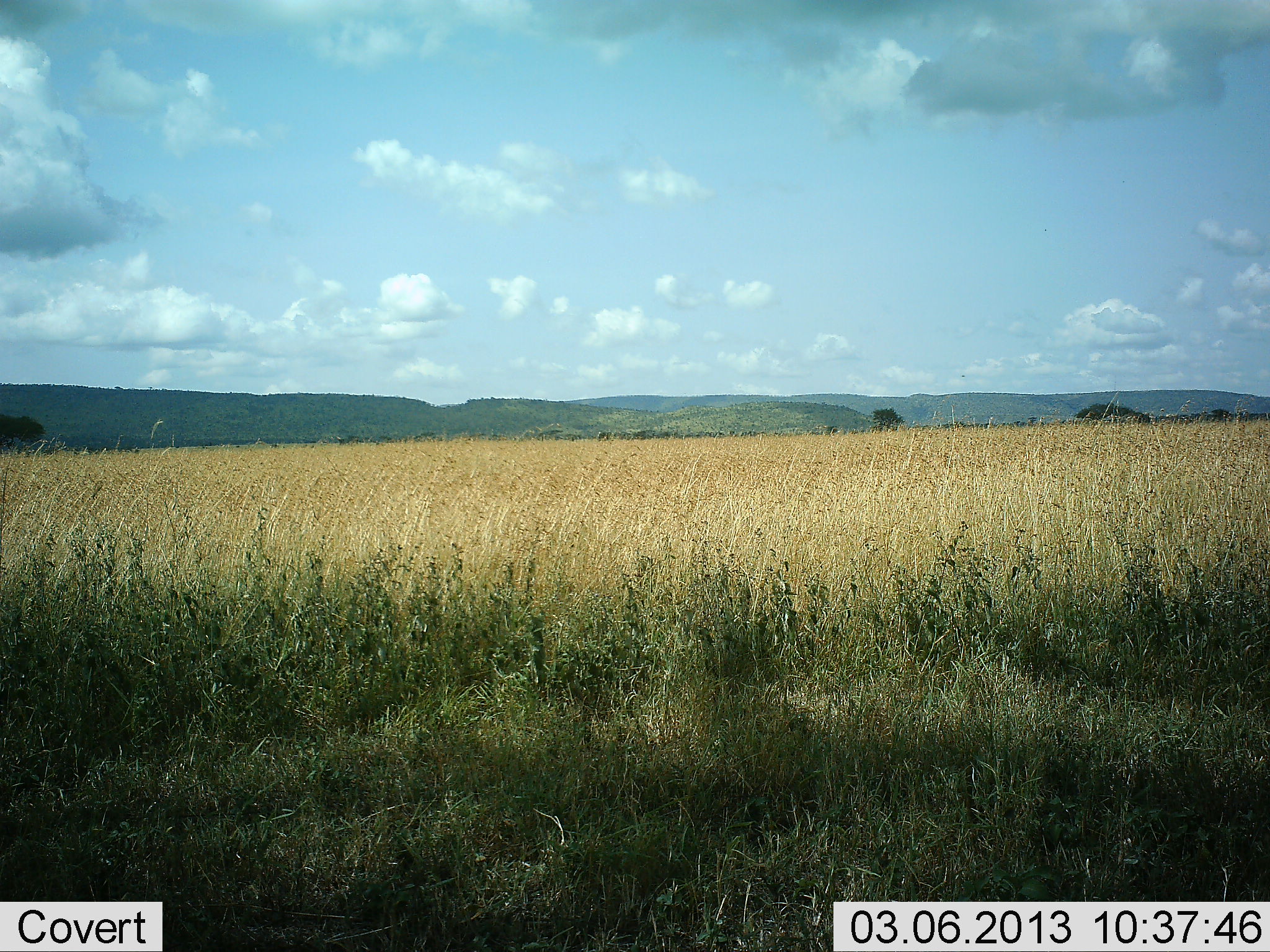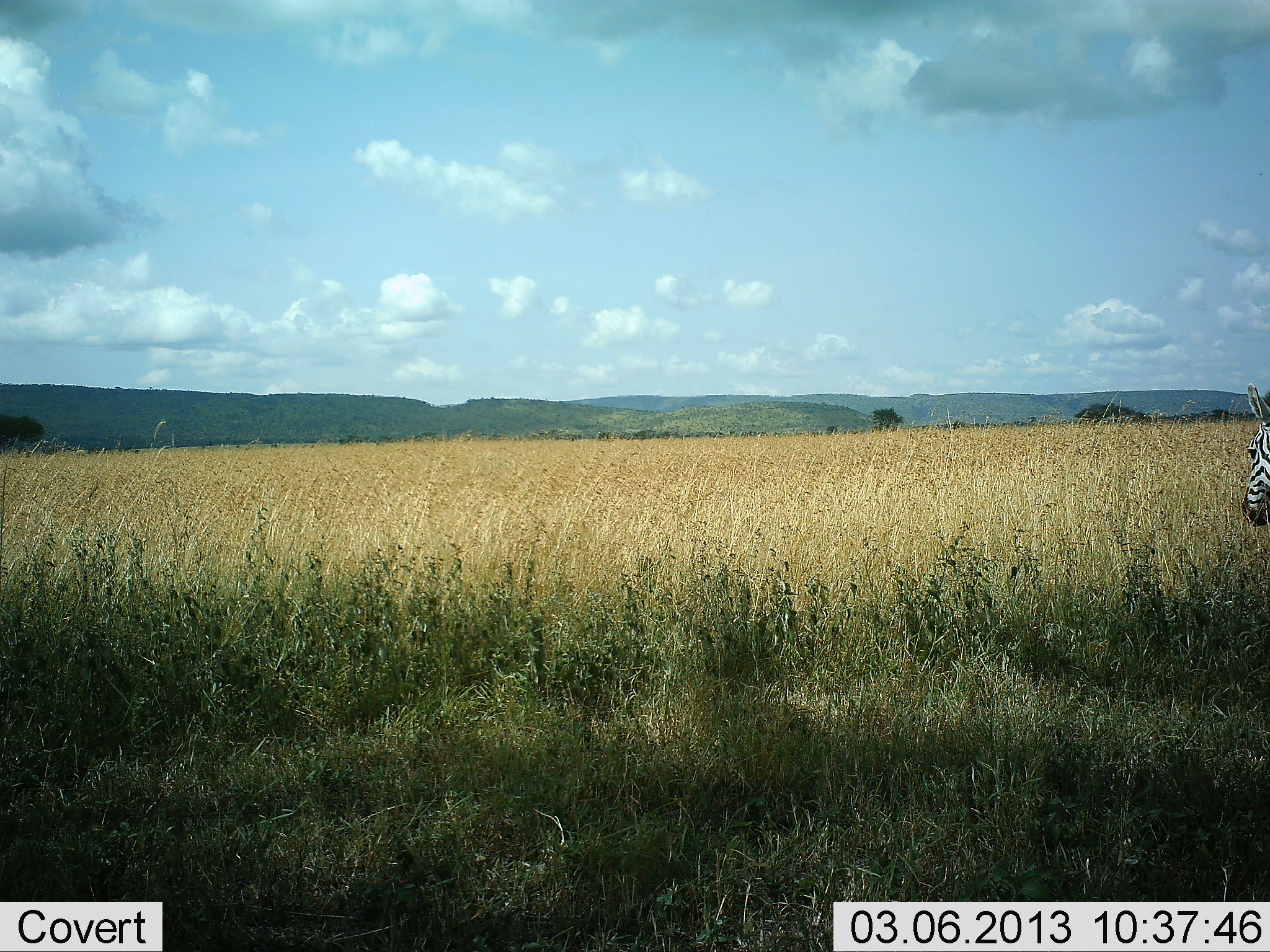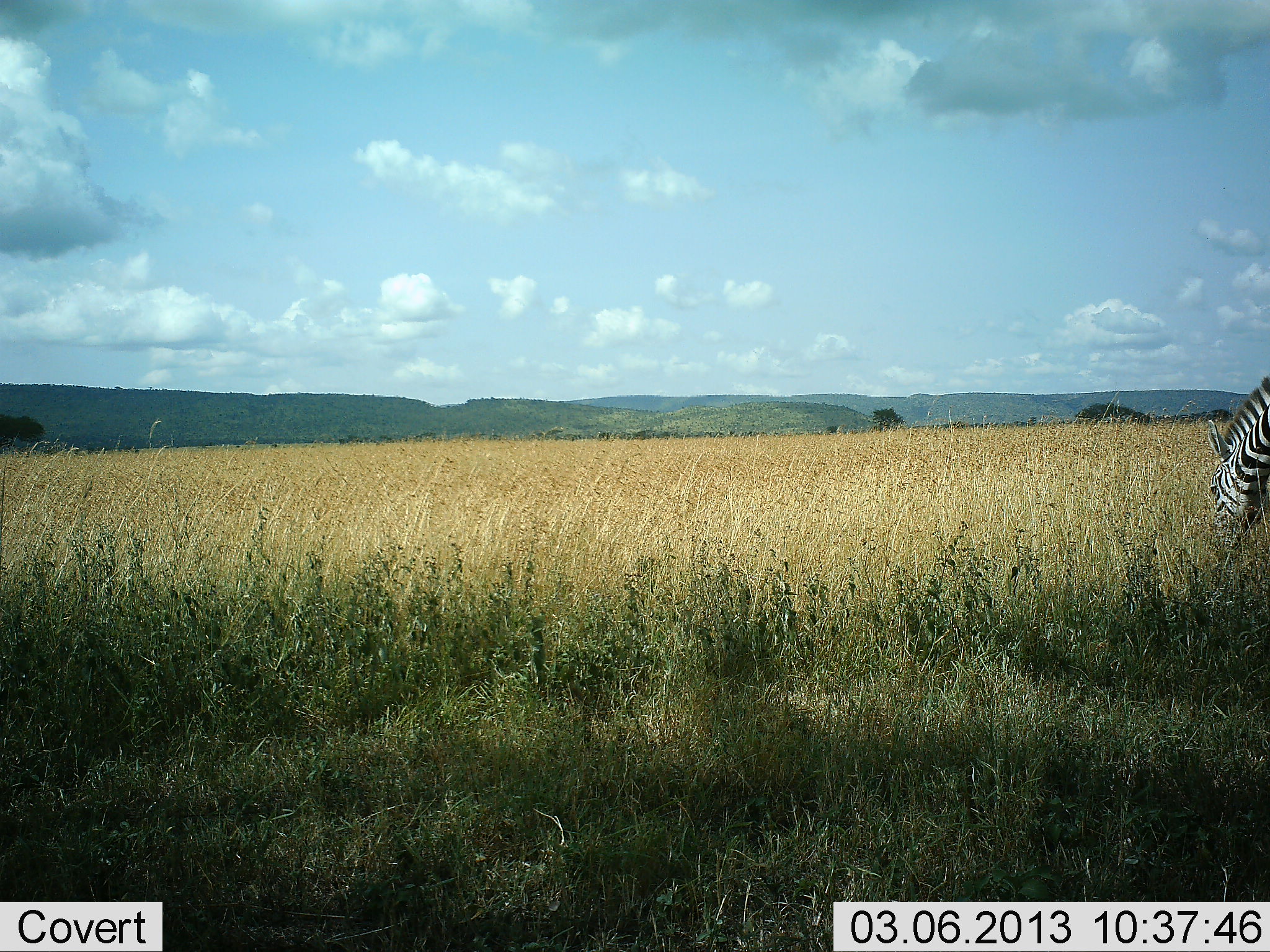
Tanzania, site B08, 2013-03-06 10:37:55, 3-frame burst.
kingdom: Animalia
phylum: Chordata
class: Mammalia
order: Perissodactyla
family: Equidae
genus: Equus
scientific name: Equus quagga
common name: plains zebra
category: zebra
Zebra (plains zebra) (Equus quagga), count 1. Behavior (volunteer vote fractions): standing 22%, resting 0%, moving 33%, interacting 0%. Young present (vote fraction): 0%. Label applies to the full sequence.